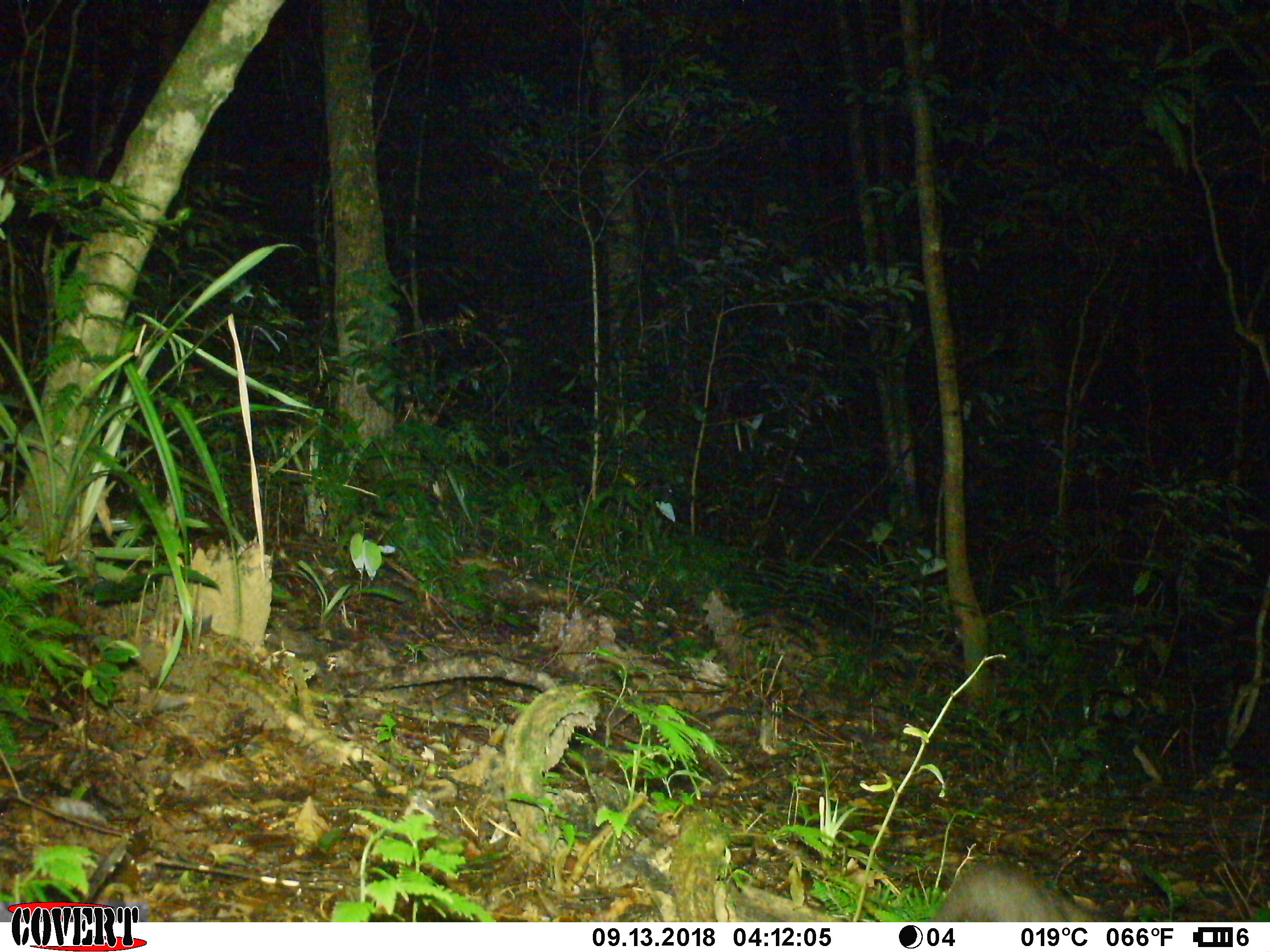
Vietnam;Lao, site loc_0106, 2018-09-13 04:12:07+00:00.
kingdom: Animalia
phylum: Chordata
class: Mammalia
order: Carnivora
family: Mustelidae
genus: Melogale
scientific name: Melogale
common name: ferret badger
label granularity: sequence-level